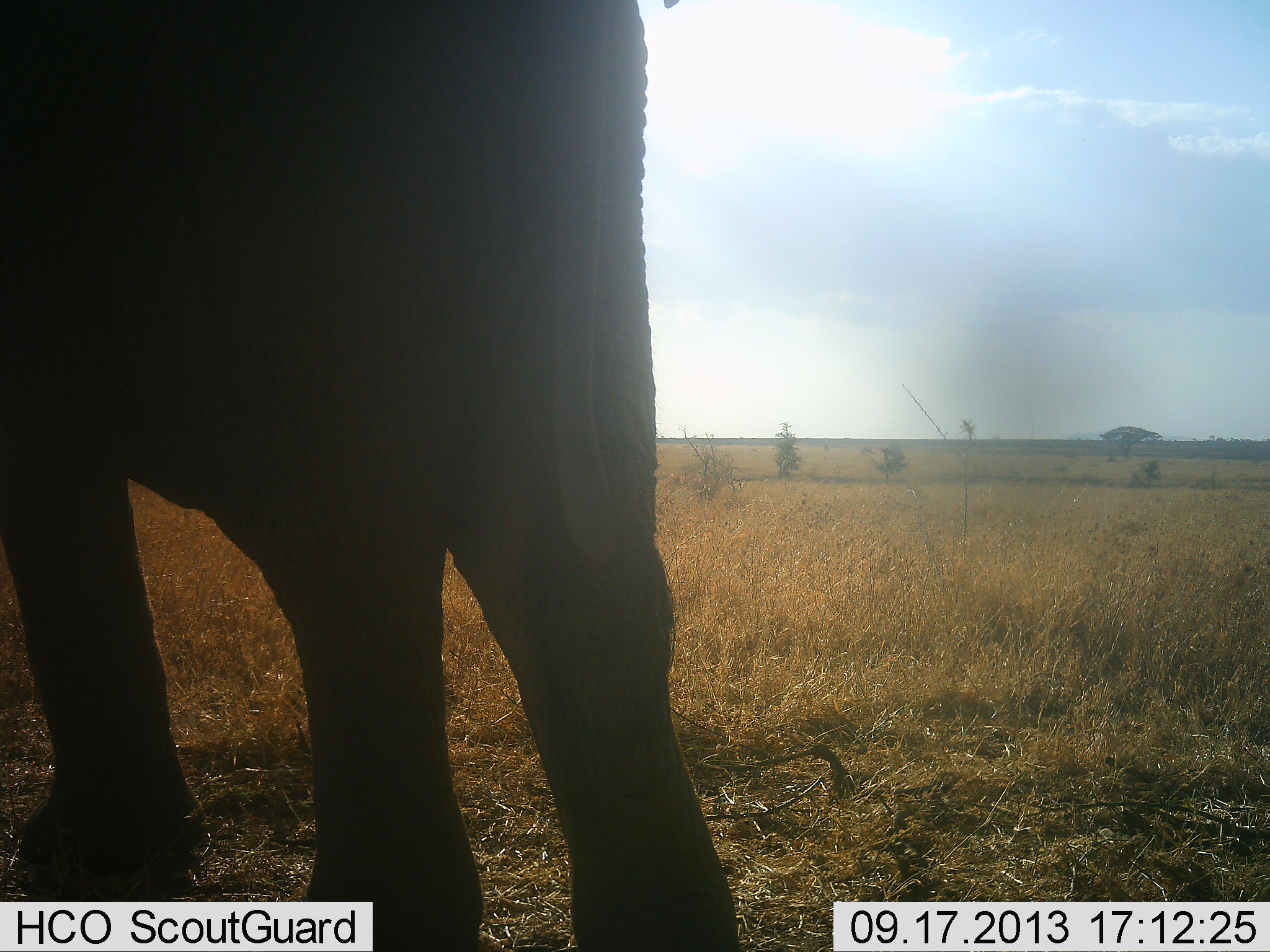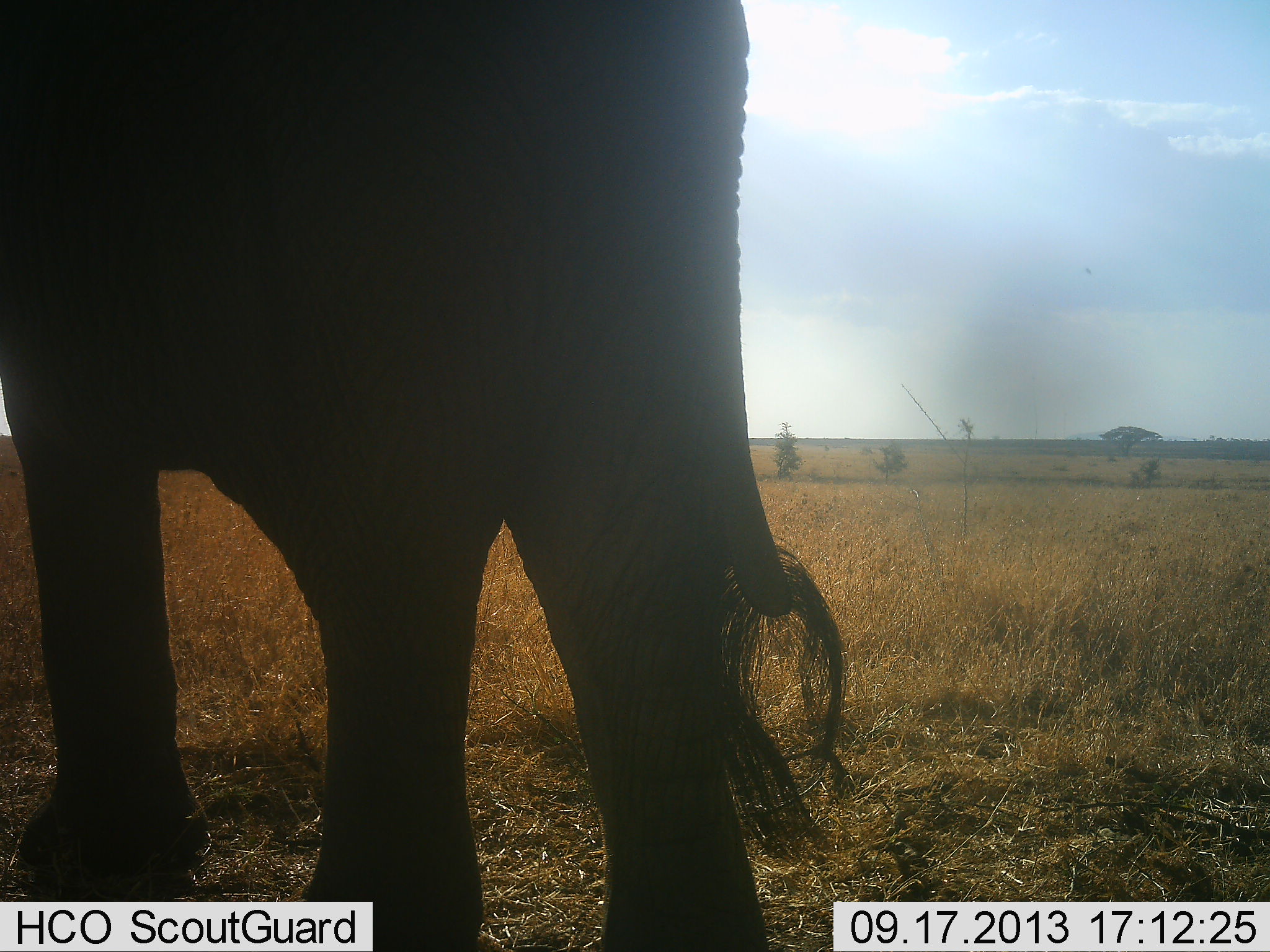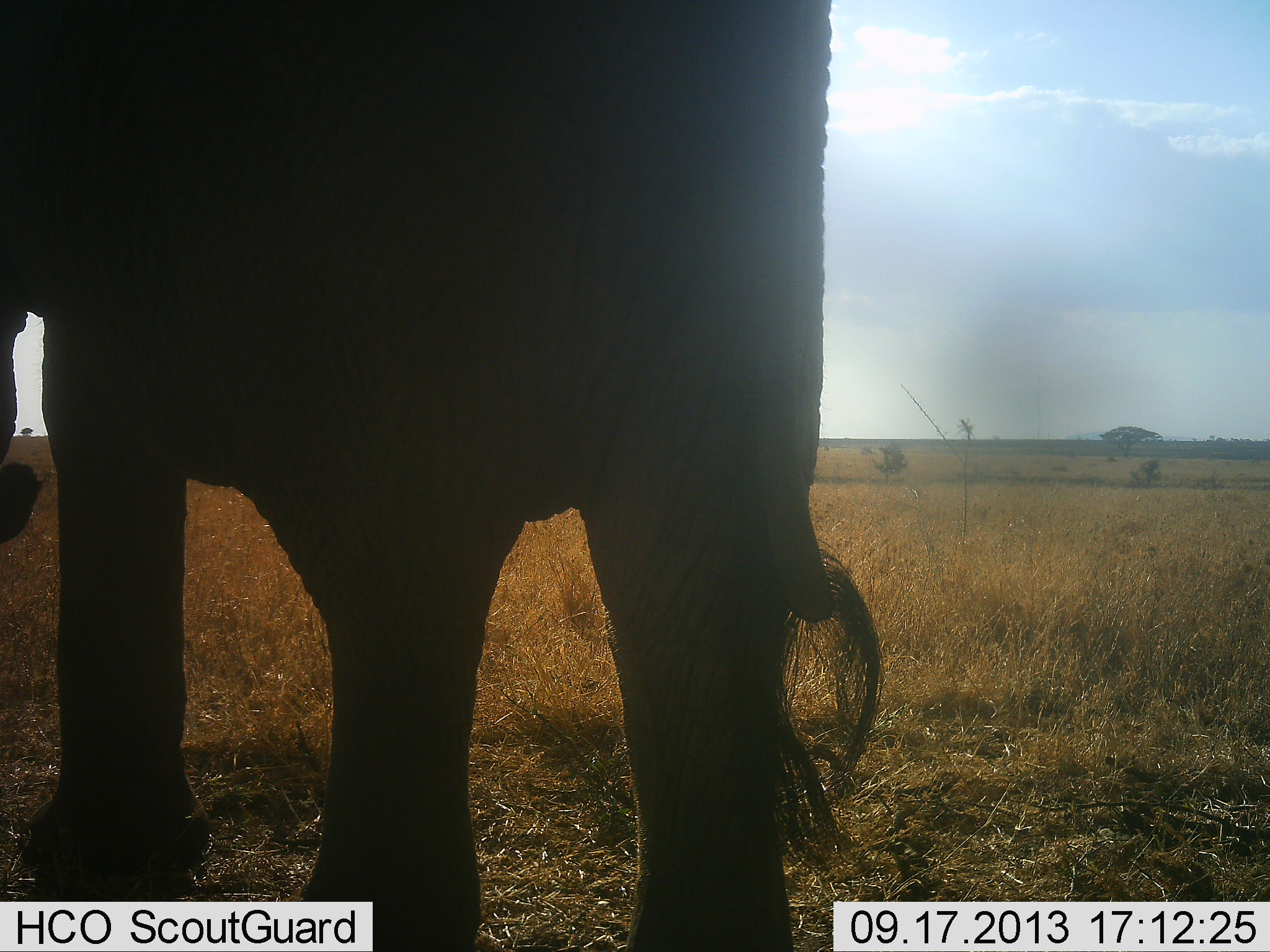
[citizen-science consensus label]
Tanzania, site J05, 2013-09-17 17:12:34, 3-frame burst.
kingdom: Animalia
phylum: Chordata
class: Mammalia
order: Proboscidea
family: Elephantidae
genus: Loxodonta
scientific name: Loxodonta africana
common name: african bush elephant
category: elephant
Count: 1.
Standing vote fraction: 80%.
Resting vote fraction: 0%.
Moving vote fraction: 17%.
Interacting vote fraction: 0%.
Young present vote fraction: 0%.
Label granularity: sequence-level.